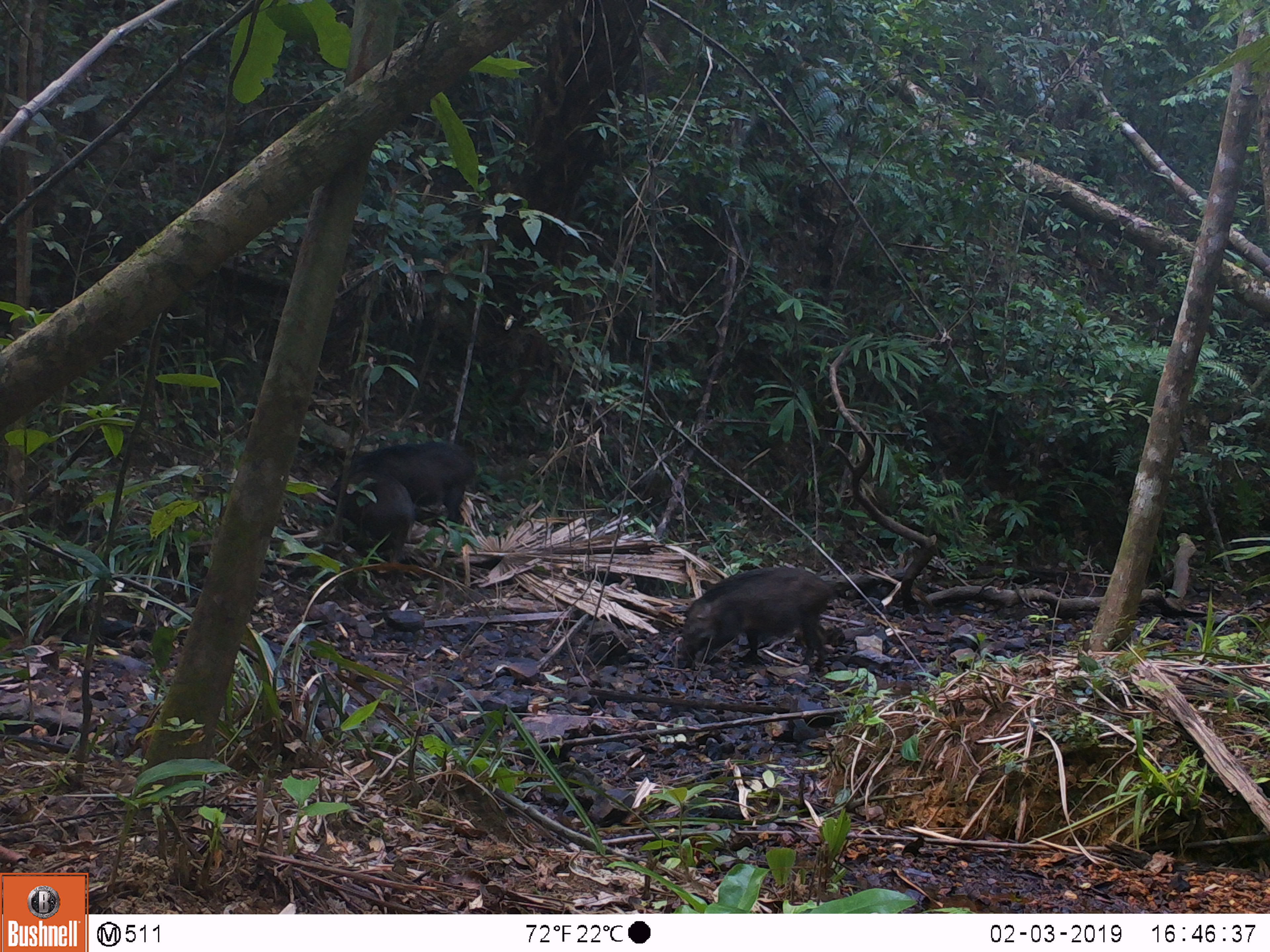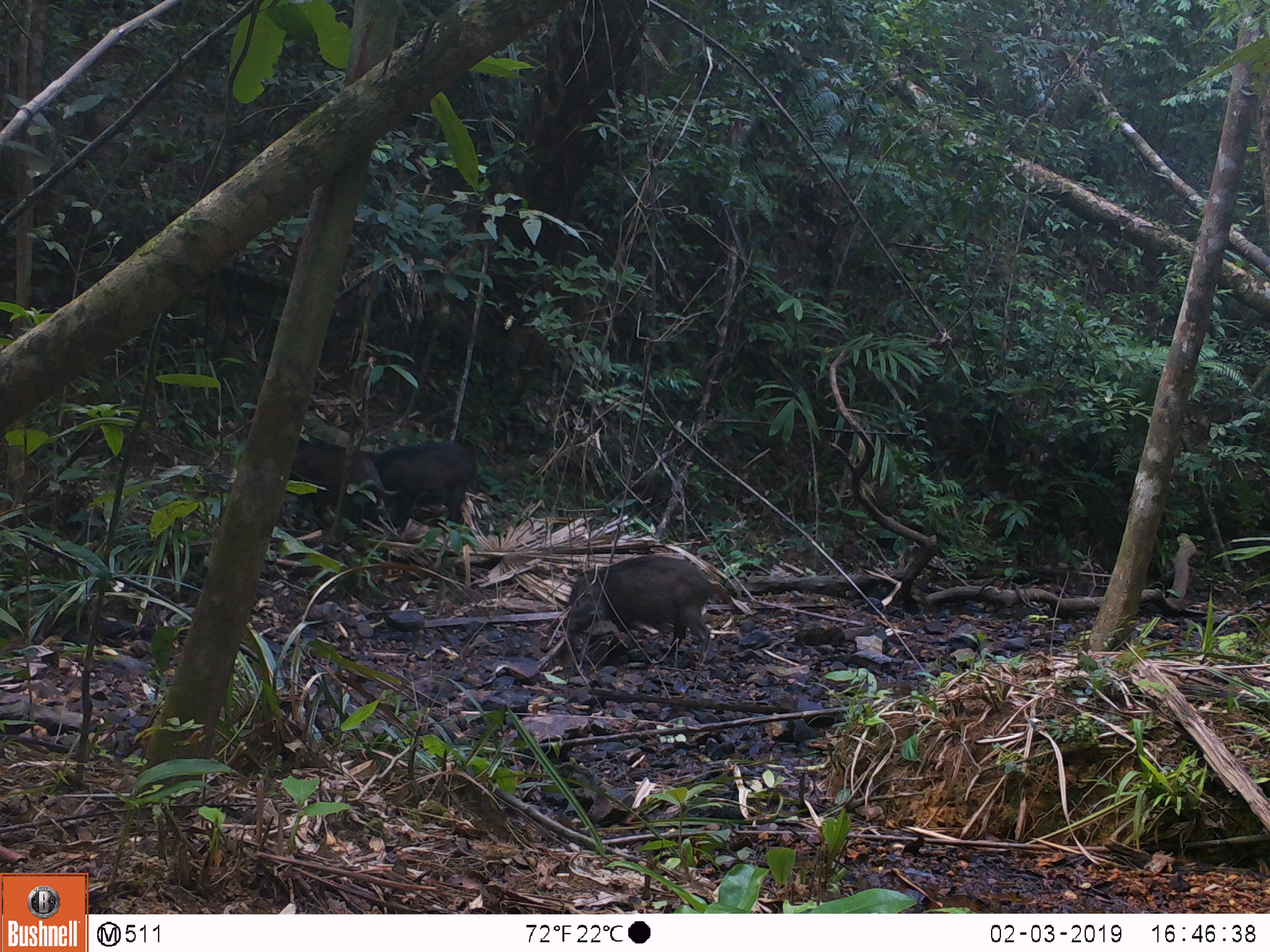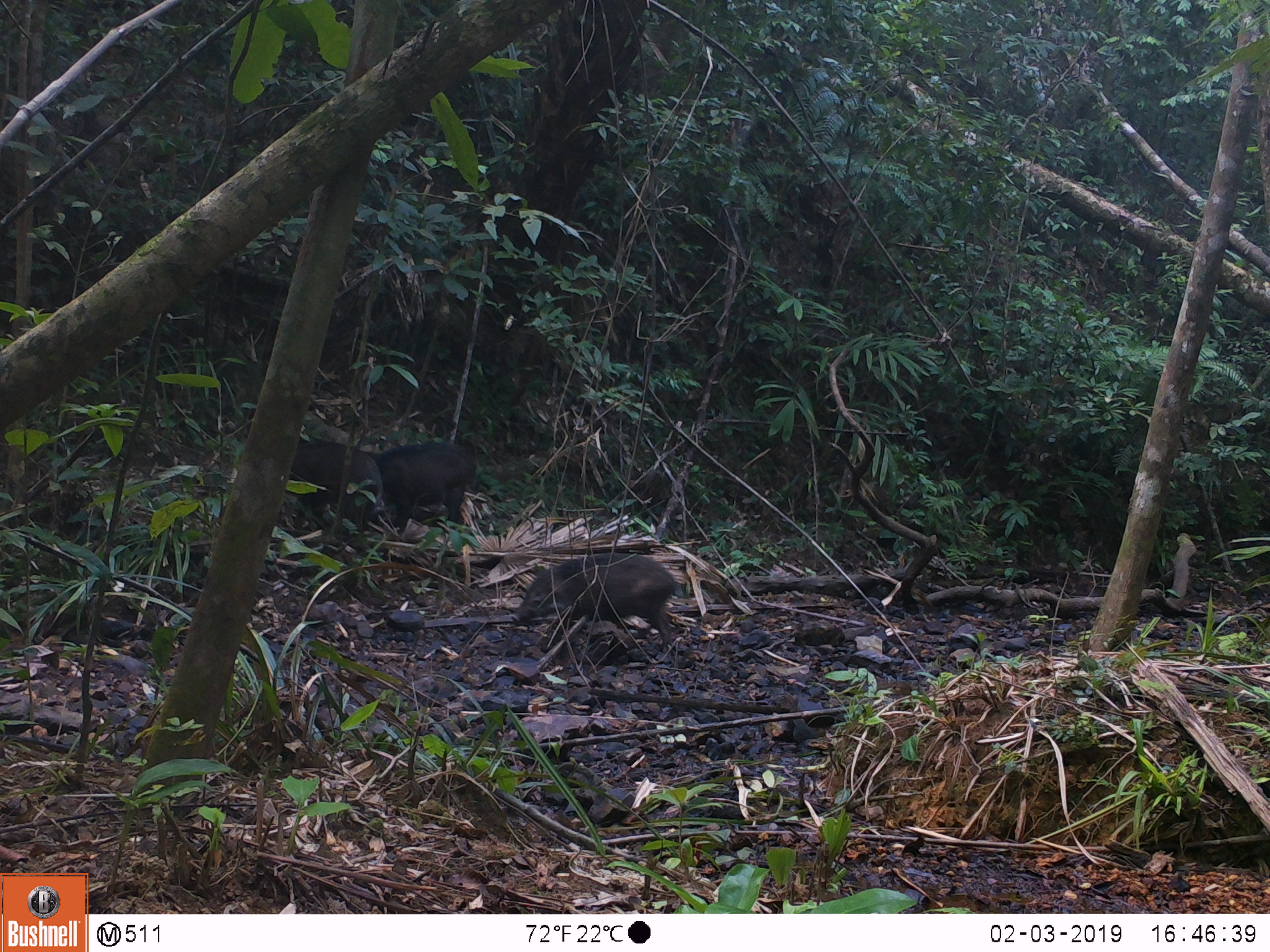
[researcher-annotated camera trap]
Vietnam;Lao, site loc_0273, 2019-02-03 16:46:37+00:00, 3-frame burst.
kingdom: Animalia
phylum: Chordata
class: Mammalia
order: Artiodactyla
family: Suidae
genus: Sus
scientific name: Sus scrofa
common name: eurasian wild pig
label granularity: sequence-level